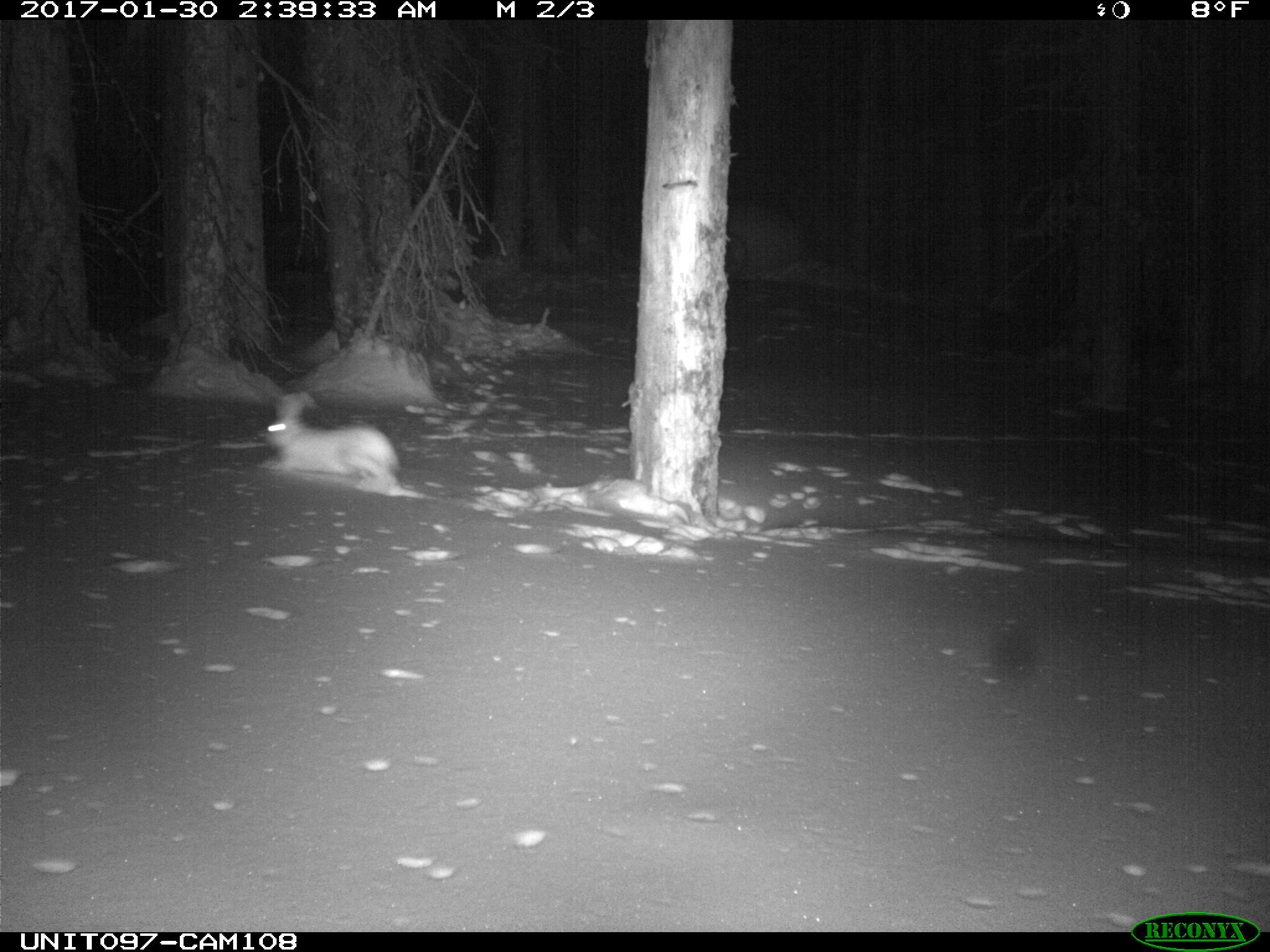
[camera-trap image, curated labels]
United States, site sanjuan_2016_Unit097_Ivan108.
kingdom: Animalia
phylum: Chordata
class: Mammalia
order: Lagomorpha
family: Leporidae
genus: Lepus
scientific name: Lepus americanus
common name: snowshoe hare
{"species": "Lepus americanus (snowshoe hare)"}